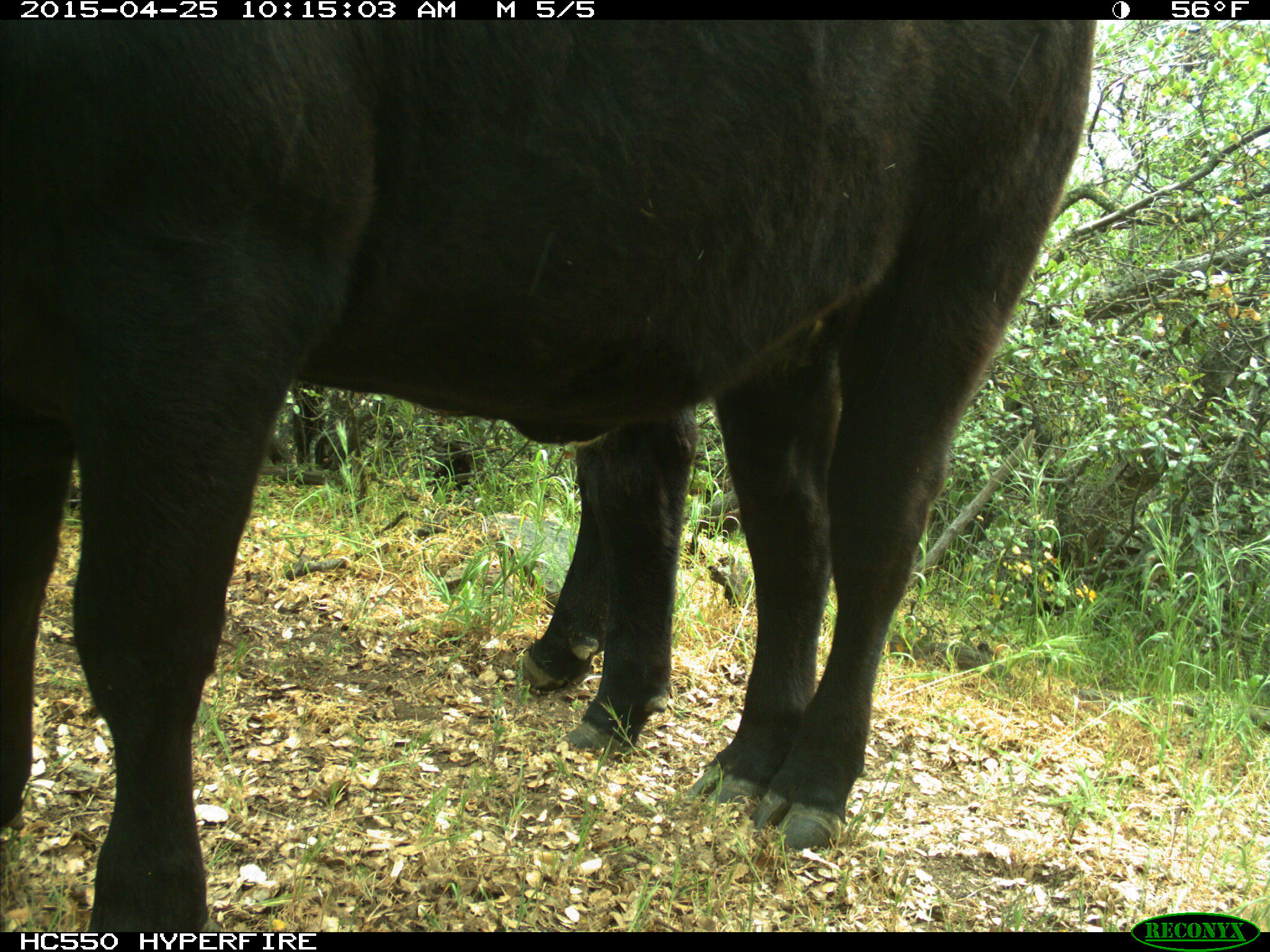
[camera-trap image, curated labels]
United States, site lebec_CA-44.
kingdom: Animalia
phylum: Chordata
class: Mammalia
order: Artiodactyla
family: Suidae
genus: Sus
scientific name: Sus scrofa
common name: wild boar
Sus scrofa (wild boar).